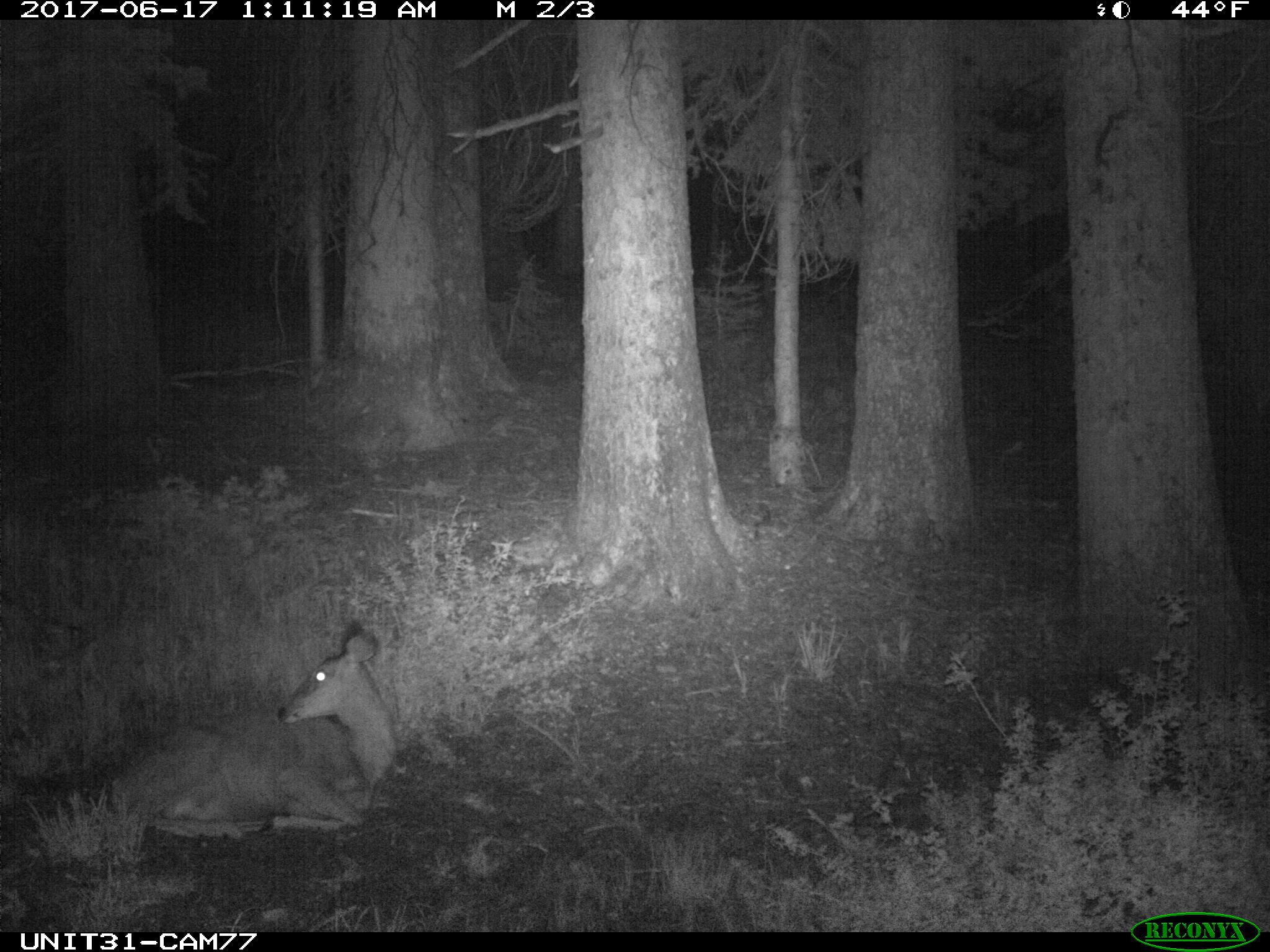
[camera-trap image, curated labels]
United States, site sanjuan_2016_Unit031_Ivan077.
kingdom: Animalia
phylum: Chordata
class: Mammalia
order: Artiodactyla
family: Cervidae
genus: Odocoileus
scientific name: Odocoileus hemionus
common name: mule deer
Odocoileus hemionus (mule deer).